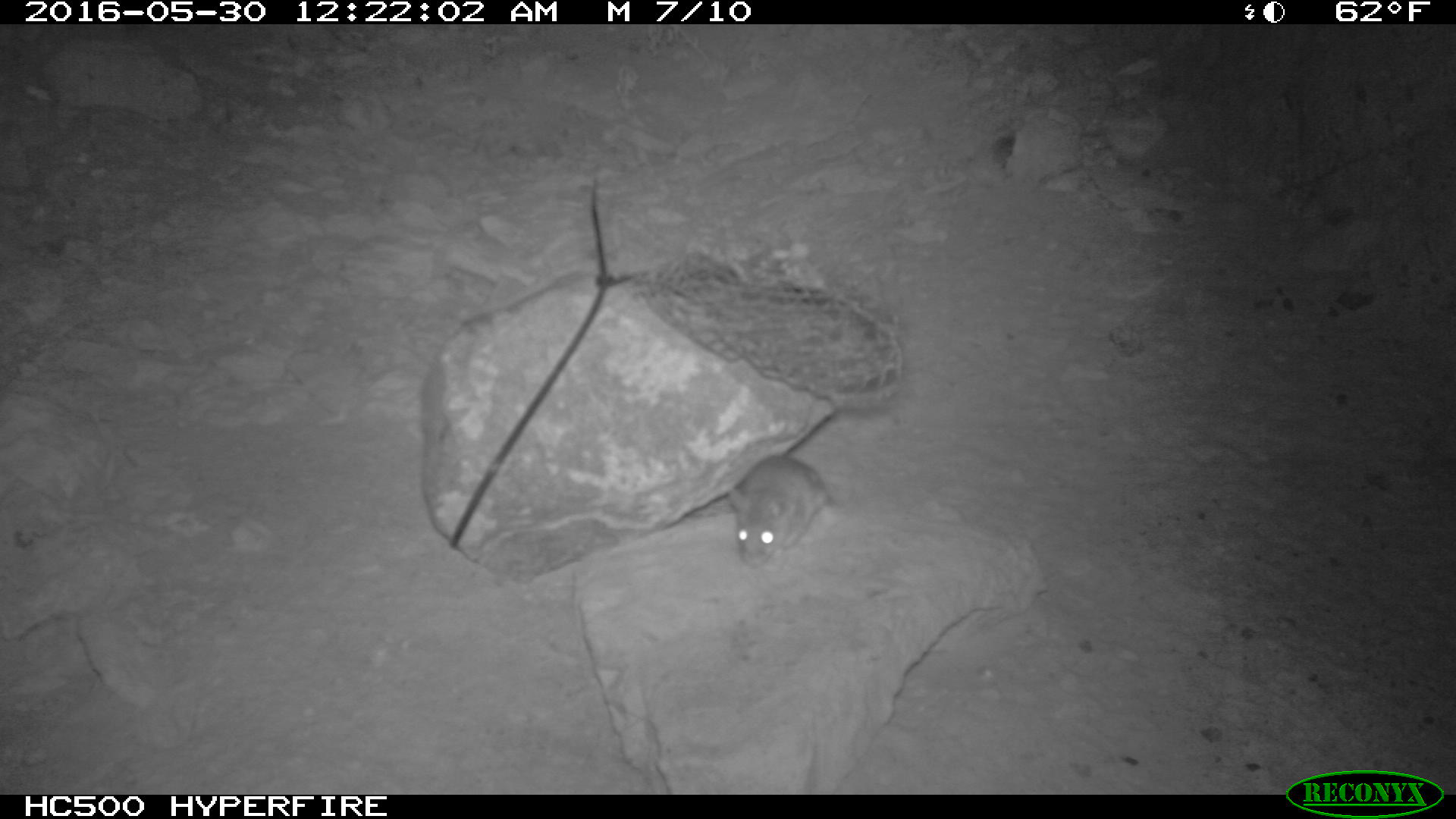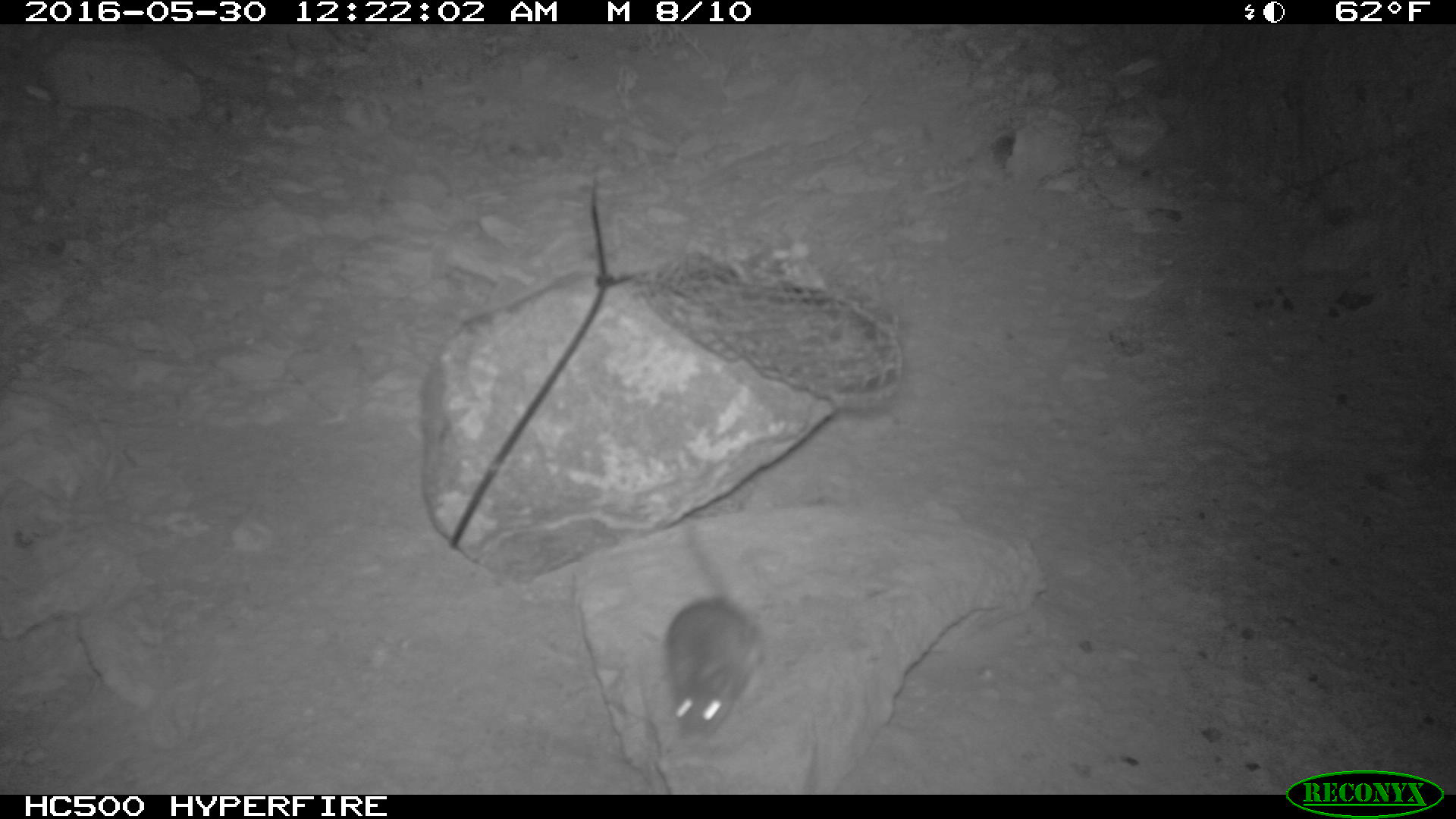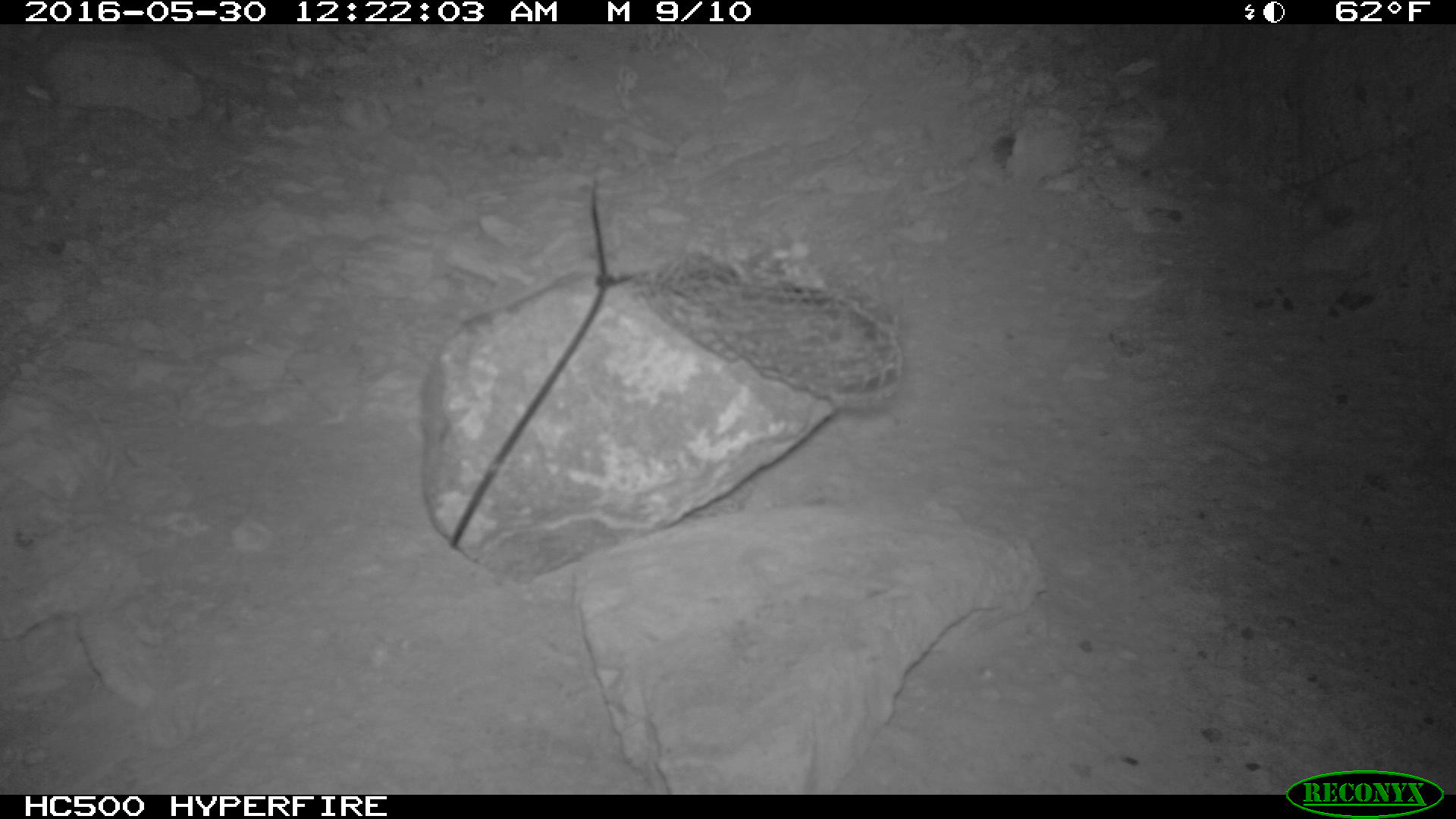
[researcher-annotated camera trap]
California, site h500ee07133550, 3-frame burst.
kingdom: Animalia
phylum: Chordata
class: Mammalia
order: Rodentia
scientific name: Rodentia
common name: rodent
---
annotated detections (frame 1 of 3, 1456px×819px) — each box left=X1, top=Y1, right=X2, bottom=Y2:
rodent: left=726, top=453, right=859, bottom=566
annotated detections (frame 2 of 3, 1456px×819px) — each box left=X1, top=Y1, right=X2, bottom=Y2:
rodent: left=664, top=521, right=767, bottom=748